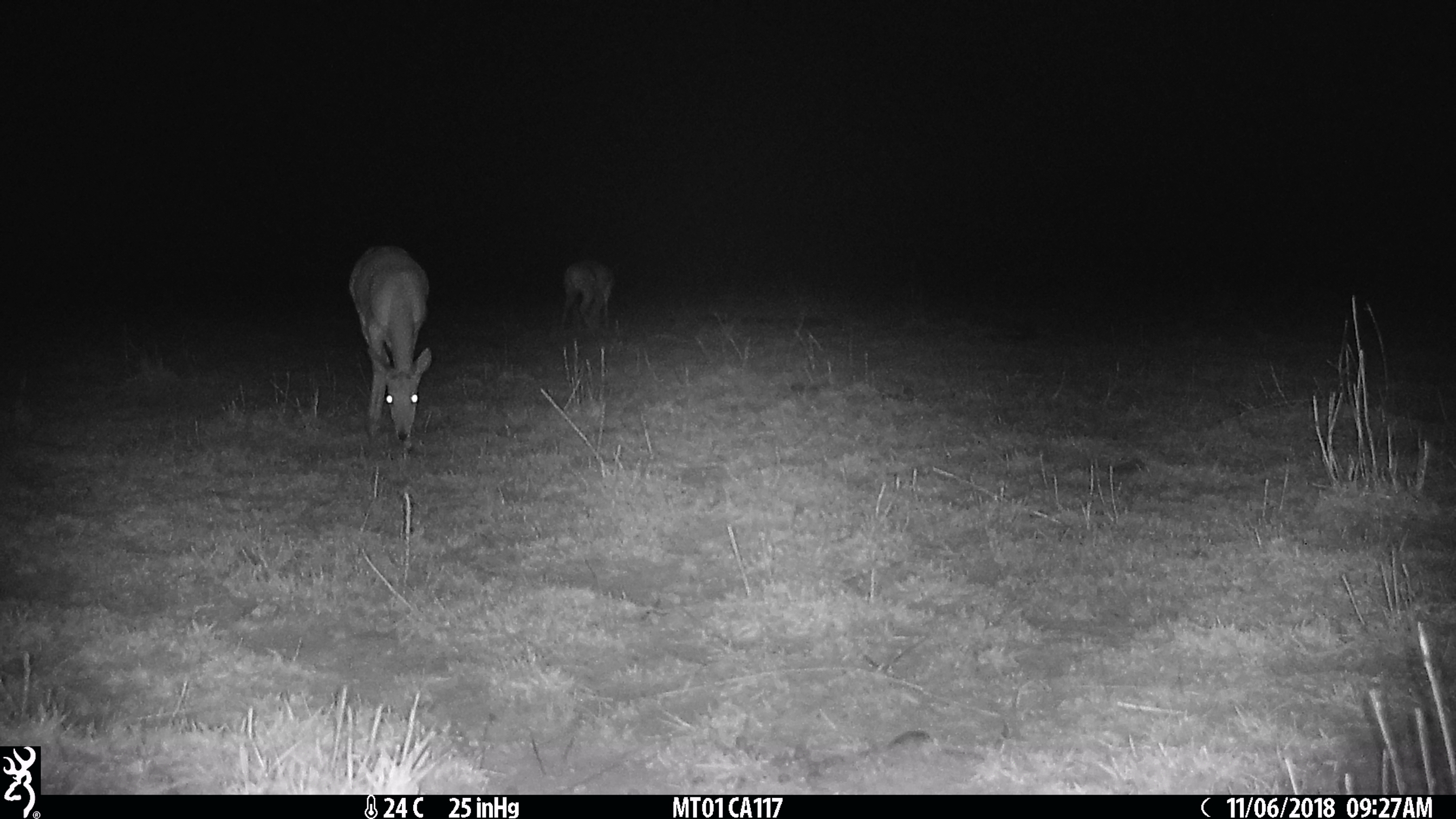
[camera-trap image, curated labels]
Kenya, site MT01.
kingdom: Animalia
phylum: Chordata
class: Mammalia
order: Artiodactyla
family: Bovidae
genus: Ourebia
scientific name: Ourebia ourebi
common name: oribi